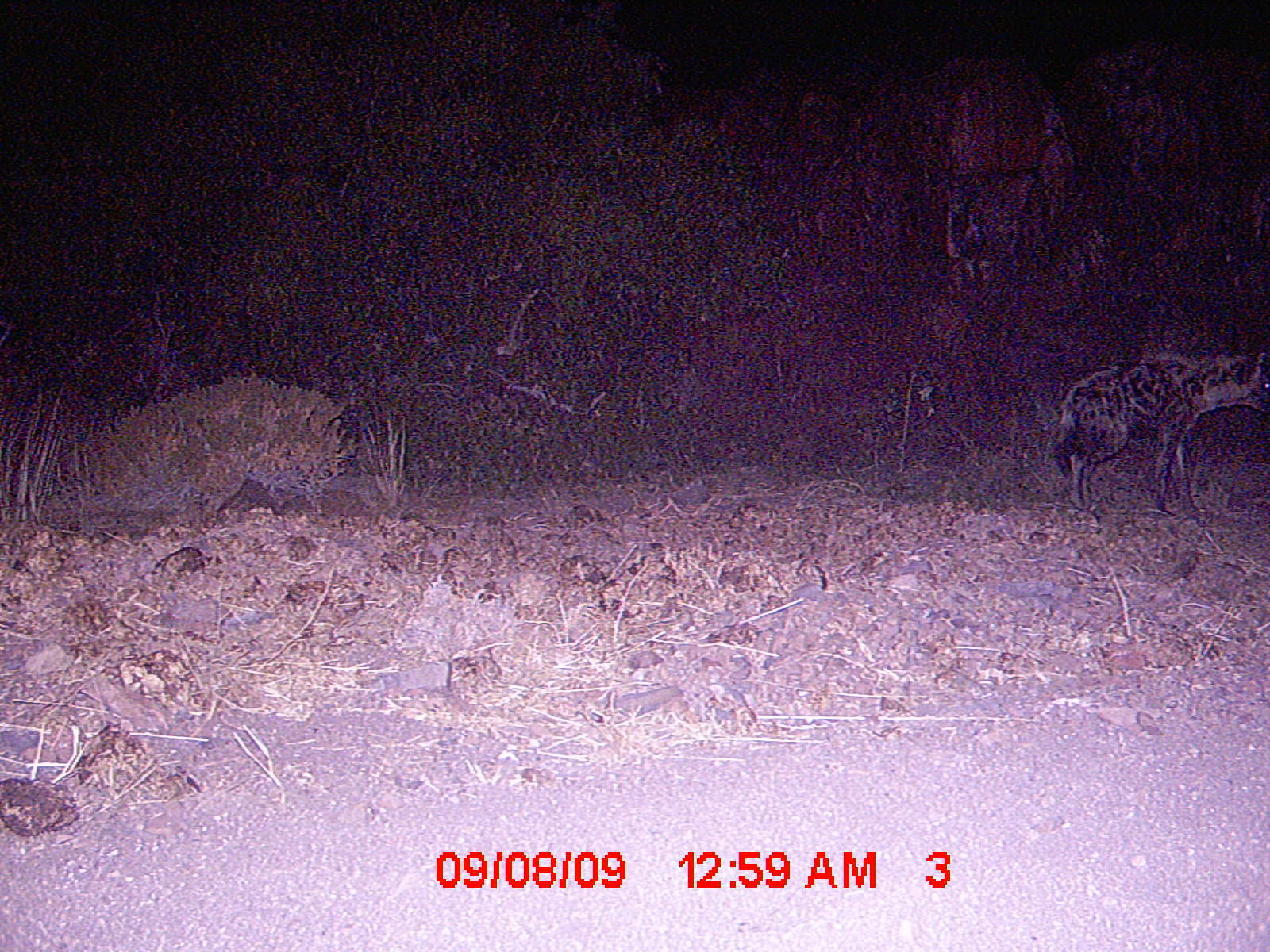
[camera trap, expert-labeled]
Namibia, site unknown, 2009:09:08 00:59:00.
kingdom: Animalia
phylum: Chordata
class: Mammalia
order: Carnivora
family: Hyaenidae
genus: Crocuta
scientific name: Crocuta crocuta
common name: spotted hyena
Crocuta crocuta (spotted hyena).